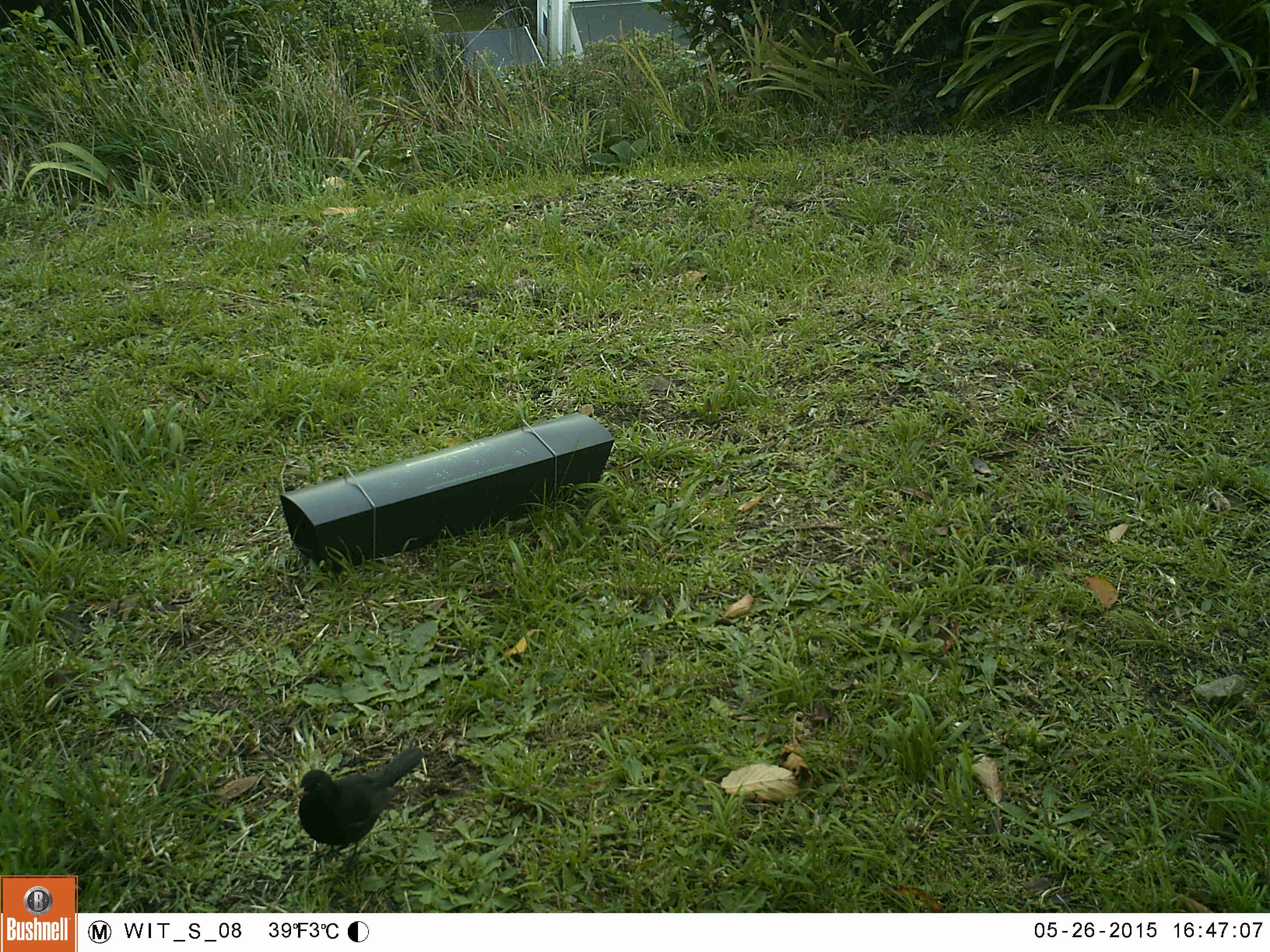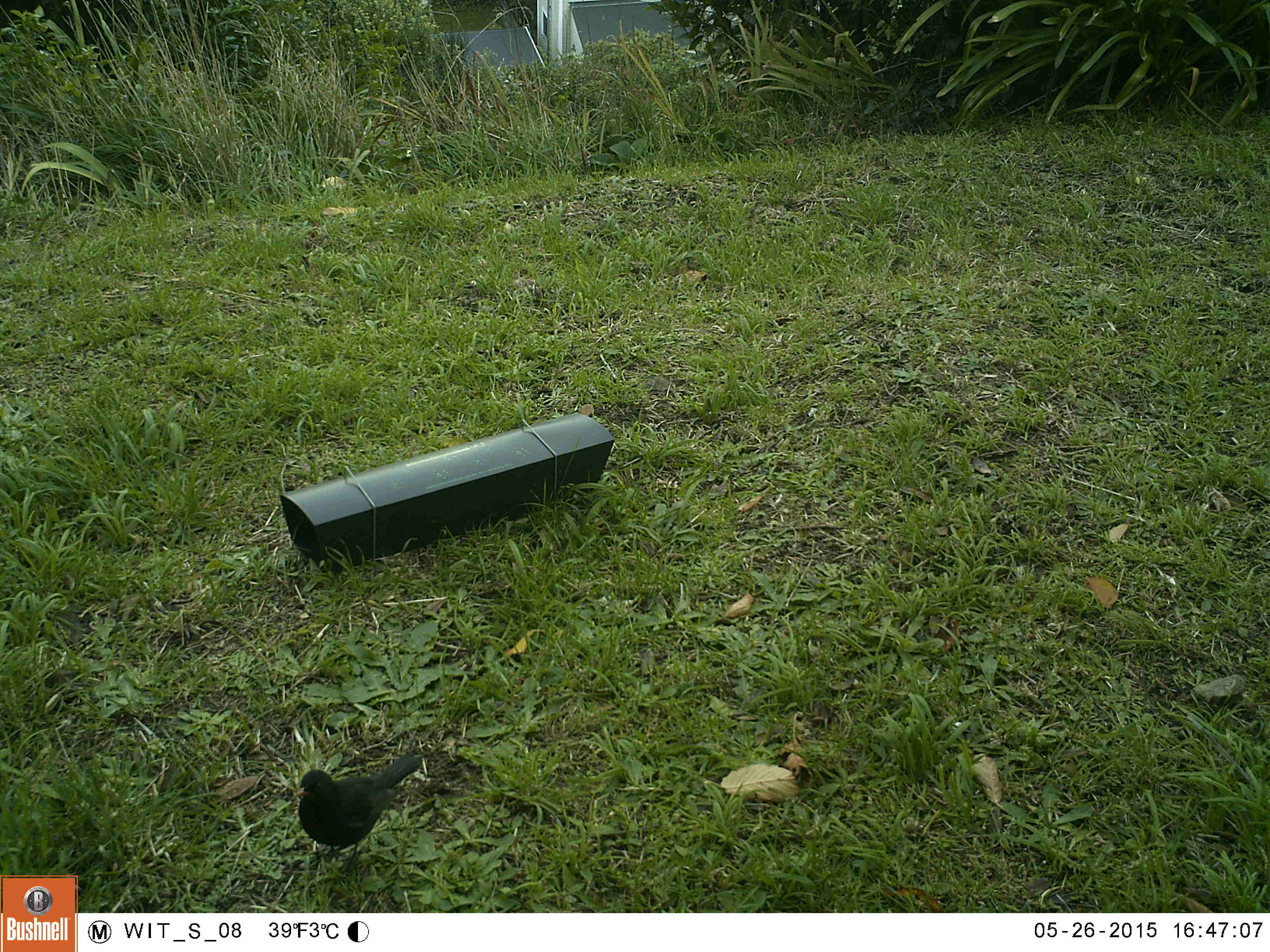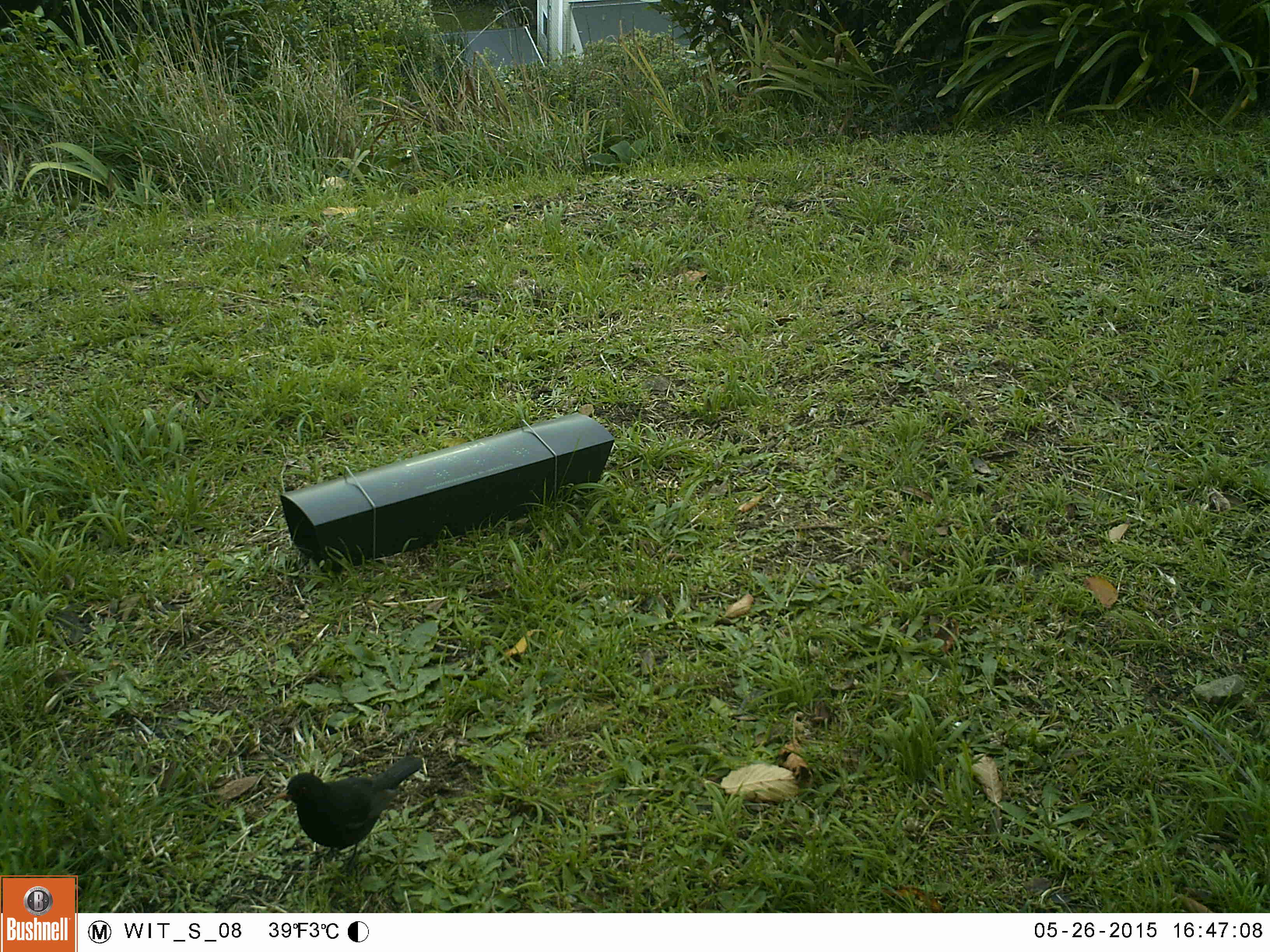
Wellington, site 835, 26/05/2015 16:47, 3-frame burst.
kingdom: Animalia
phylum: Chordata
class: Aves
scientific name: Aves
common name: bird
Bird (Aves).